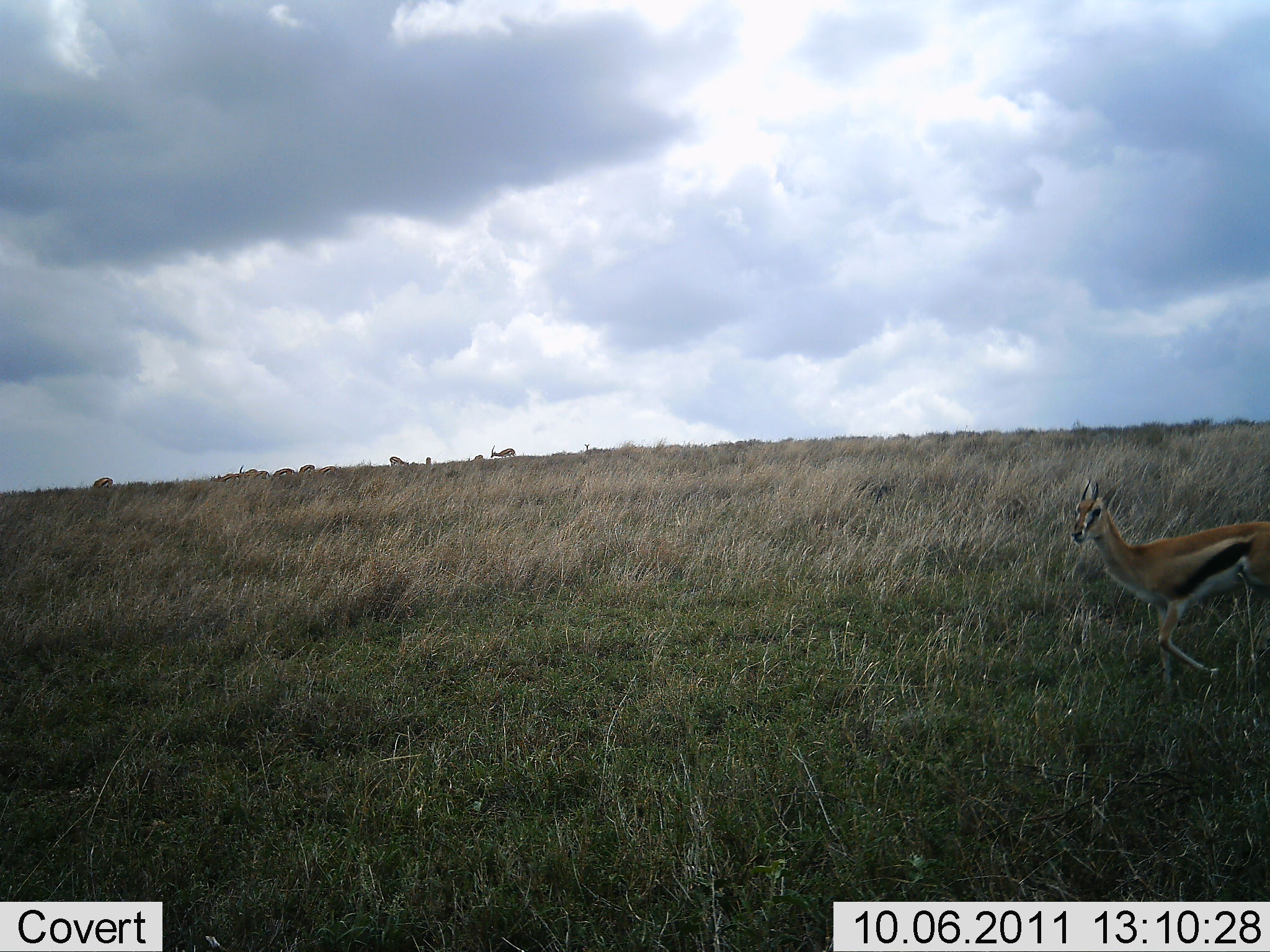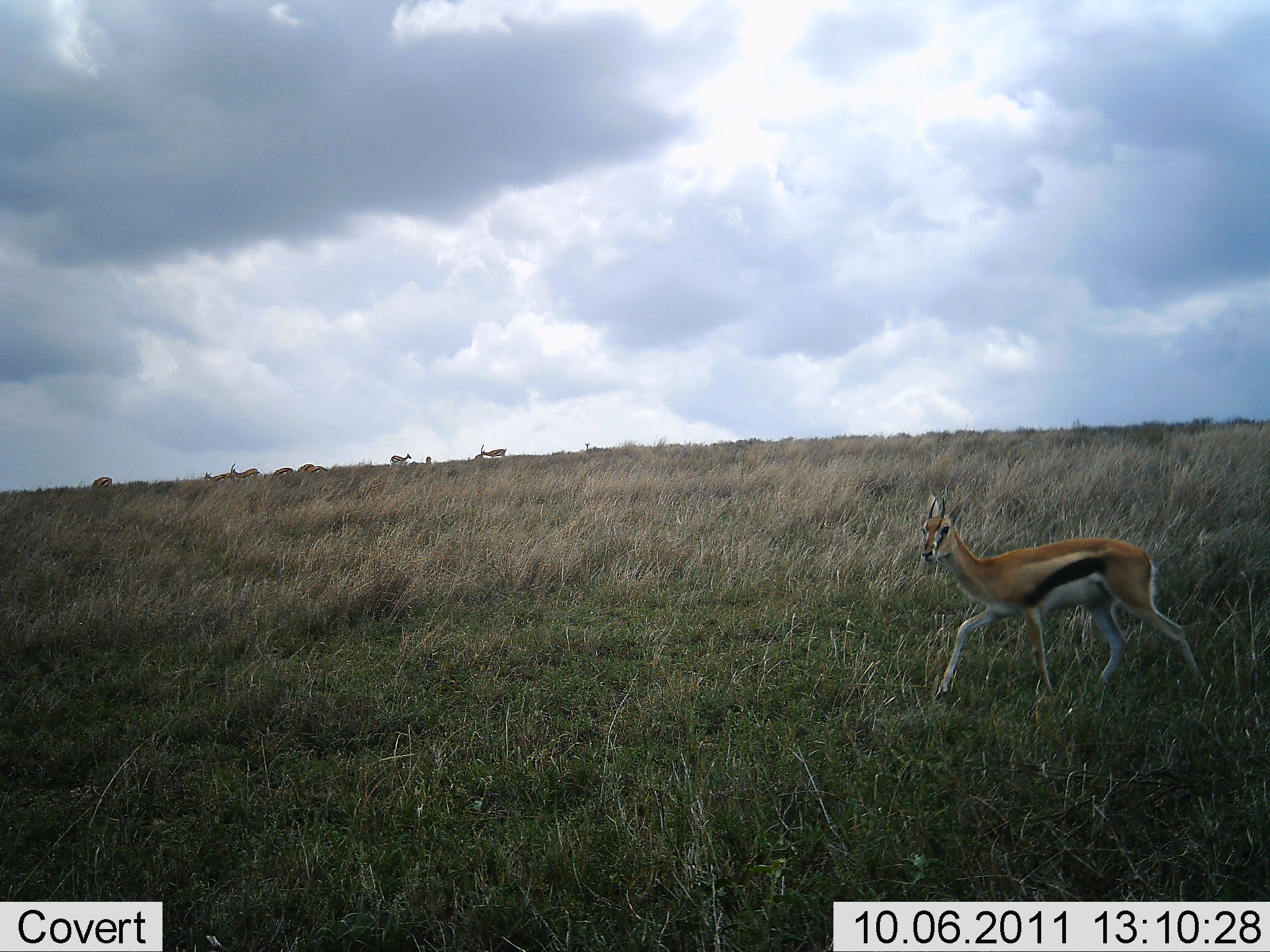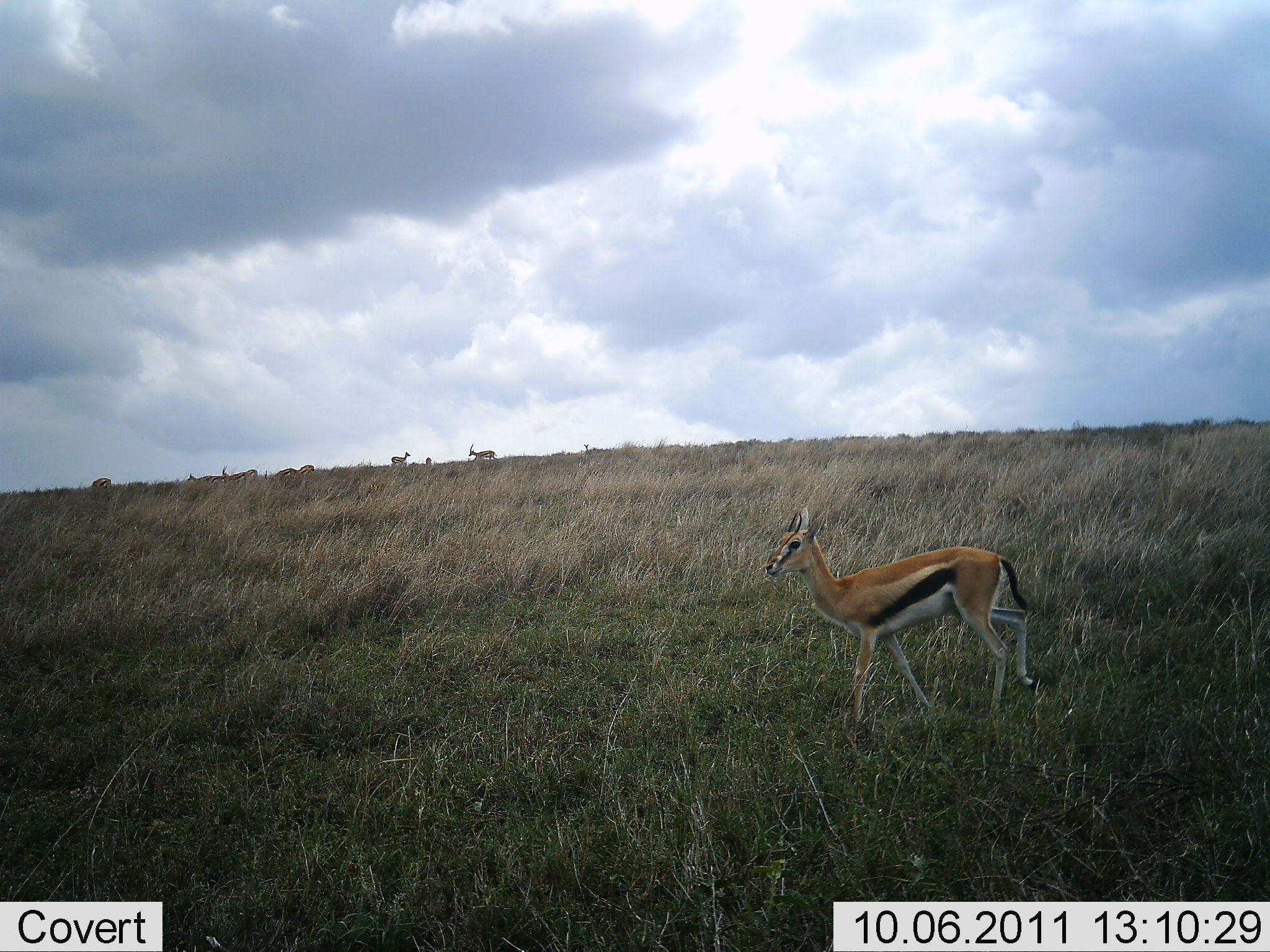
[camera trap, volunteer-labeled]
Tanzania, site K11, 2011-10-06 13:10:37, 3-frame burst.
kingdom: Animalia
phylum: Chordata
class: Mammalia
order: Artiodactyla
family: Bovidae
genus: Eudorcas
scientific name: Eudorcas thomsonii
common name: thomson's gazelle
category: gazellethomsons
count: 8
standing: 21%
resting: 7%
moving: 100%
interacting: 0%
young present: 0%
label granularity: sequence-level